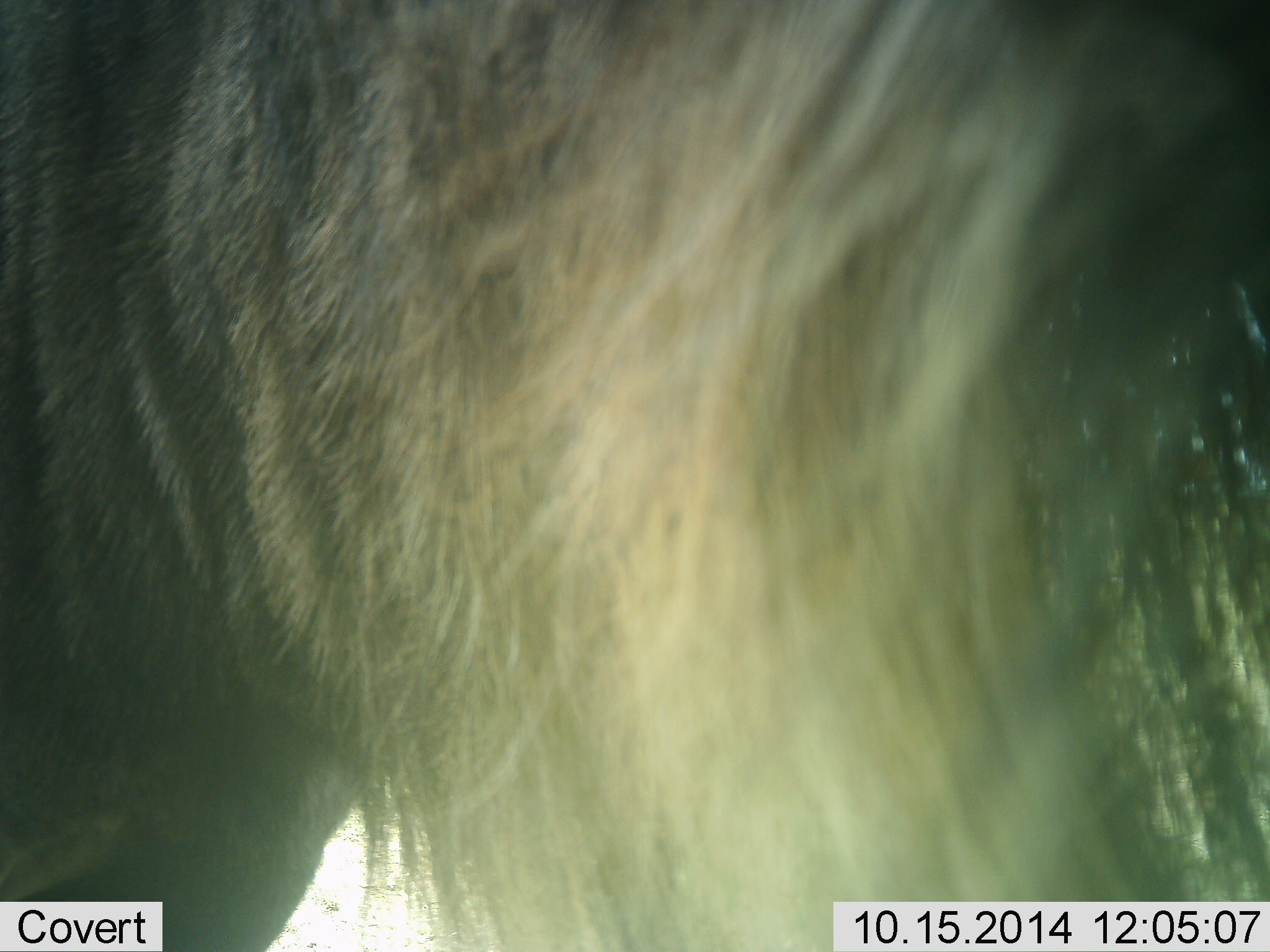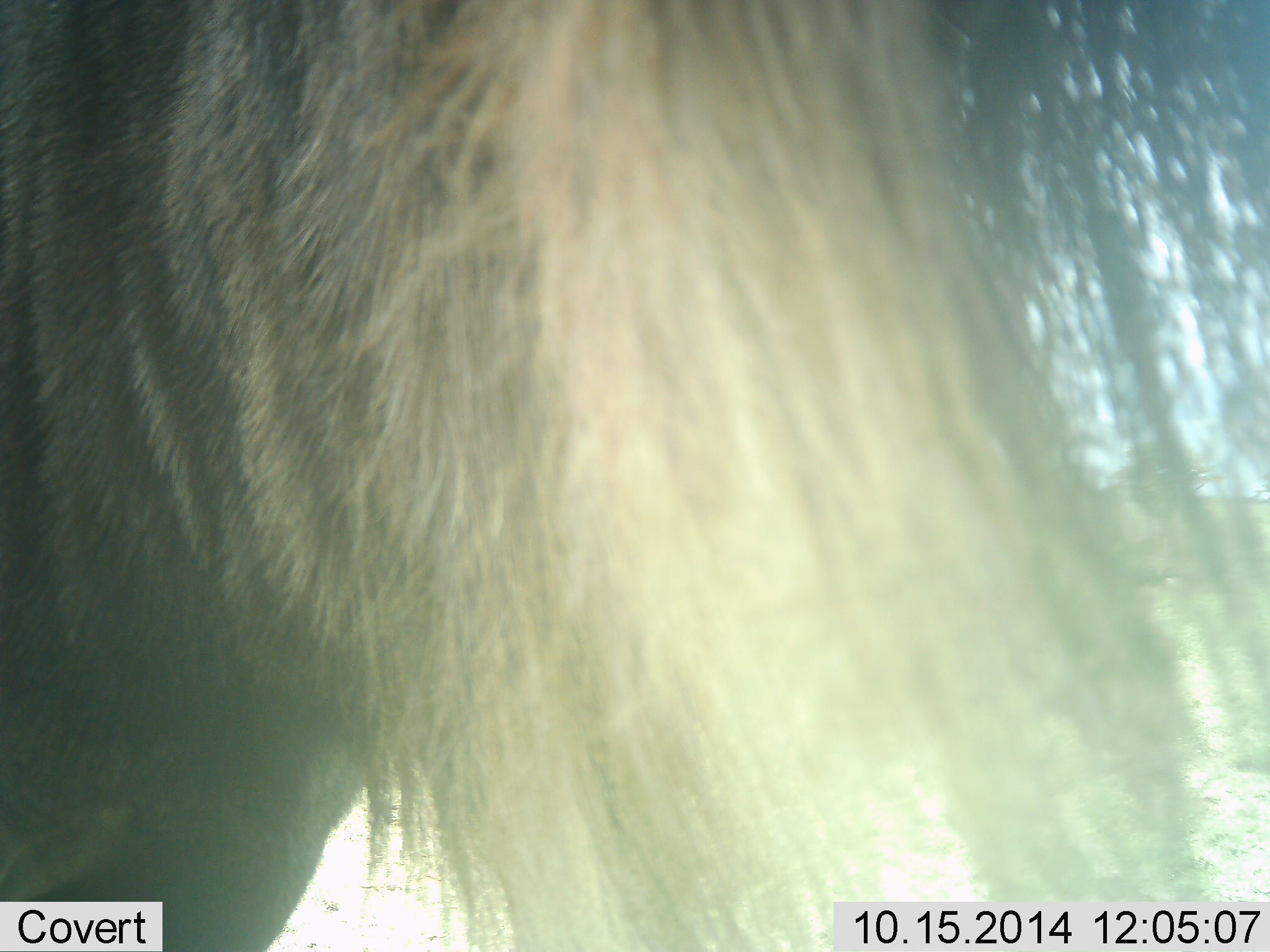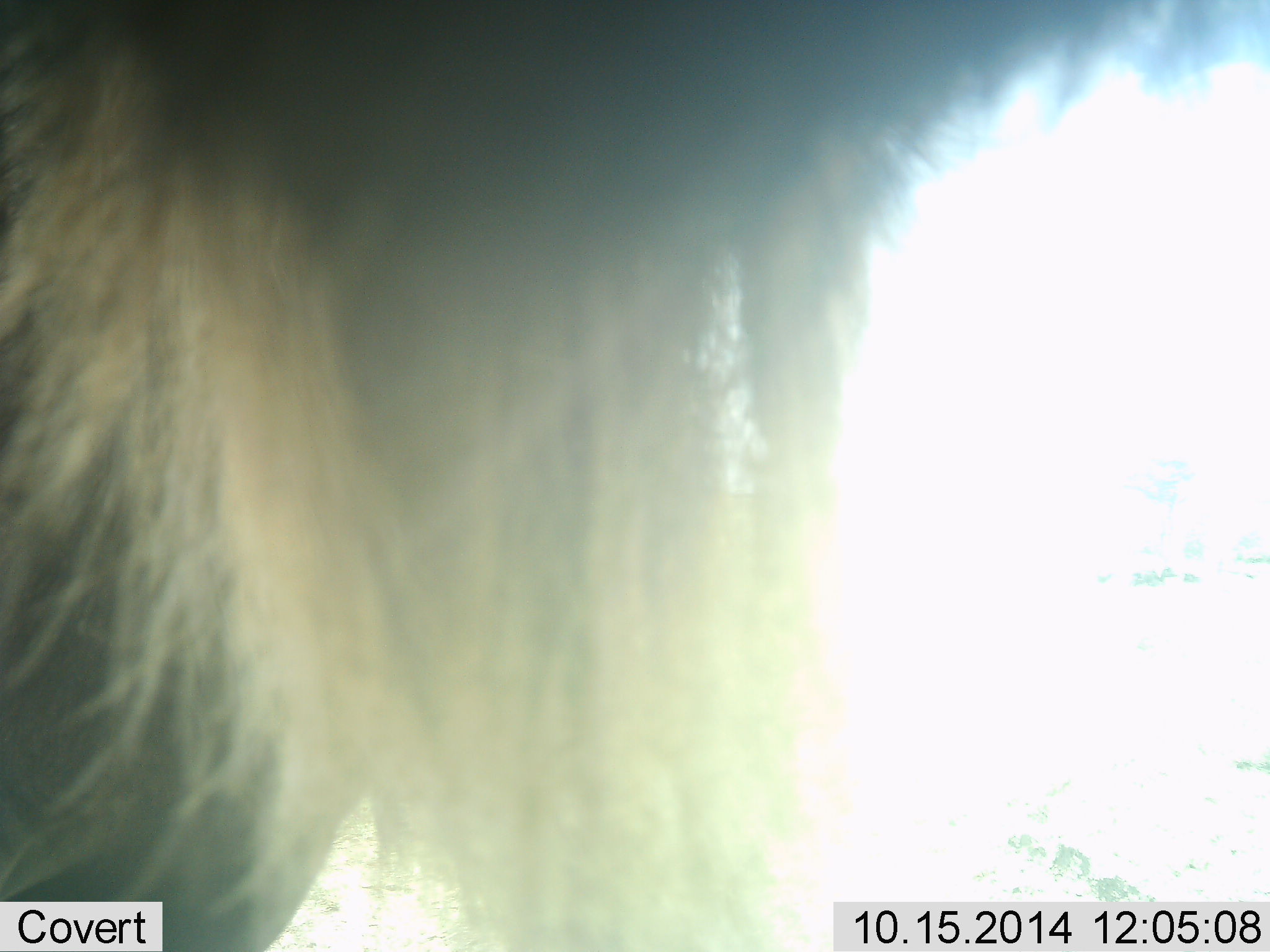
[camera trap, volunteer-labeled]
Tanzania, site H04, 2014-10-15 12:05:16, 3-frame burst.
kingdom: Animalia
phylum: Chordata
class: Mammalia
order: Artiodactyla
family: Bovidae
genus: Connochaetes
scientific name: Connochaetes taurinus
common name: blue wildebeest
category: wildebeest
Wildebeest (blue wildebeest) (Connochaetes taurinus), count 1. Behavior (volunteer vote fractions): standing 80%, resting 0%, moving 20%, interacting 10%. Young present (vote fraction): 0%. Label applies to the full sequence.